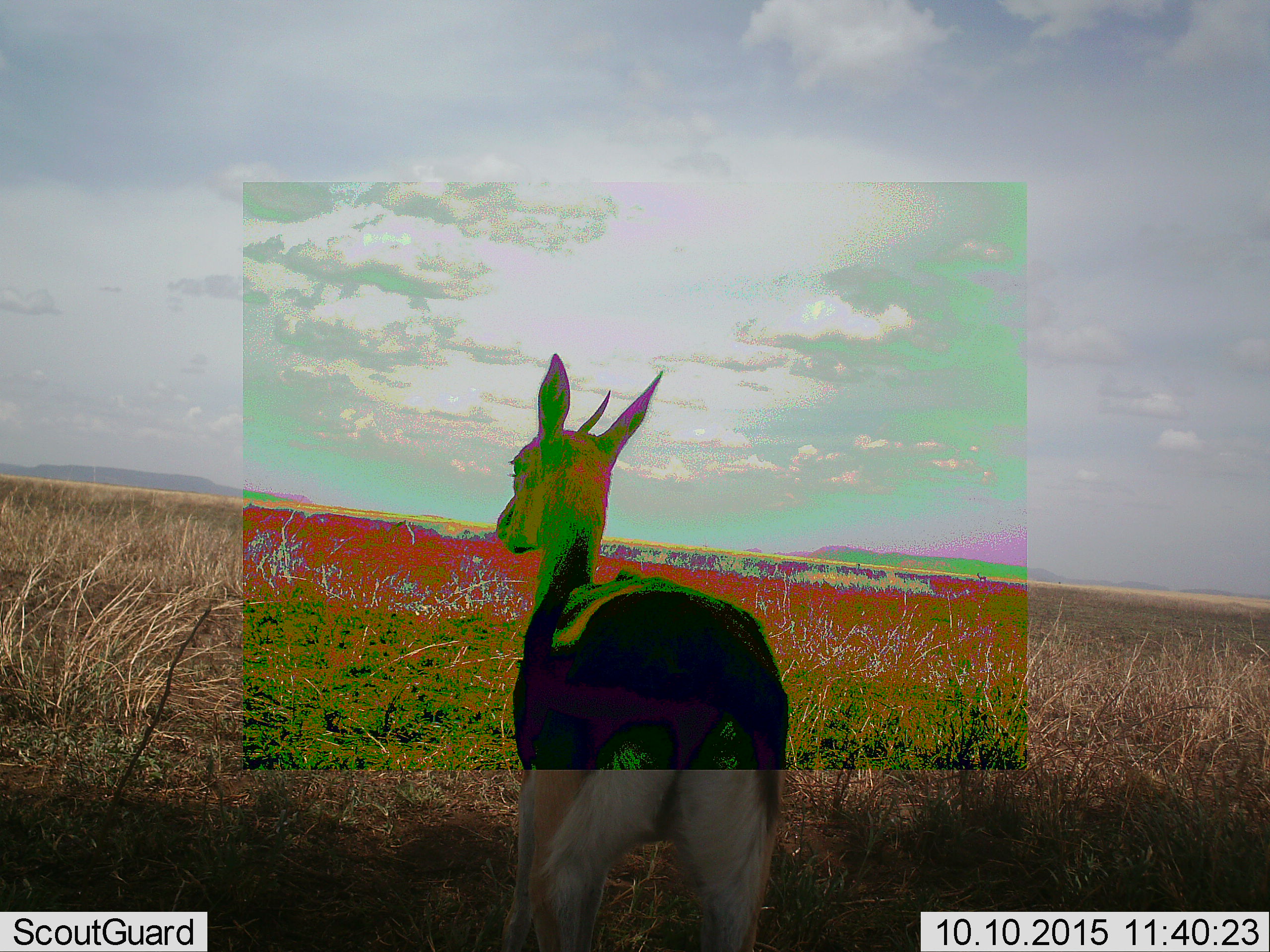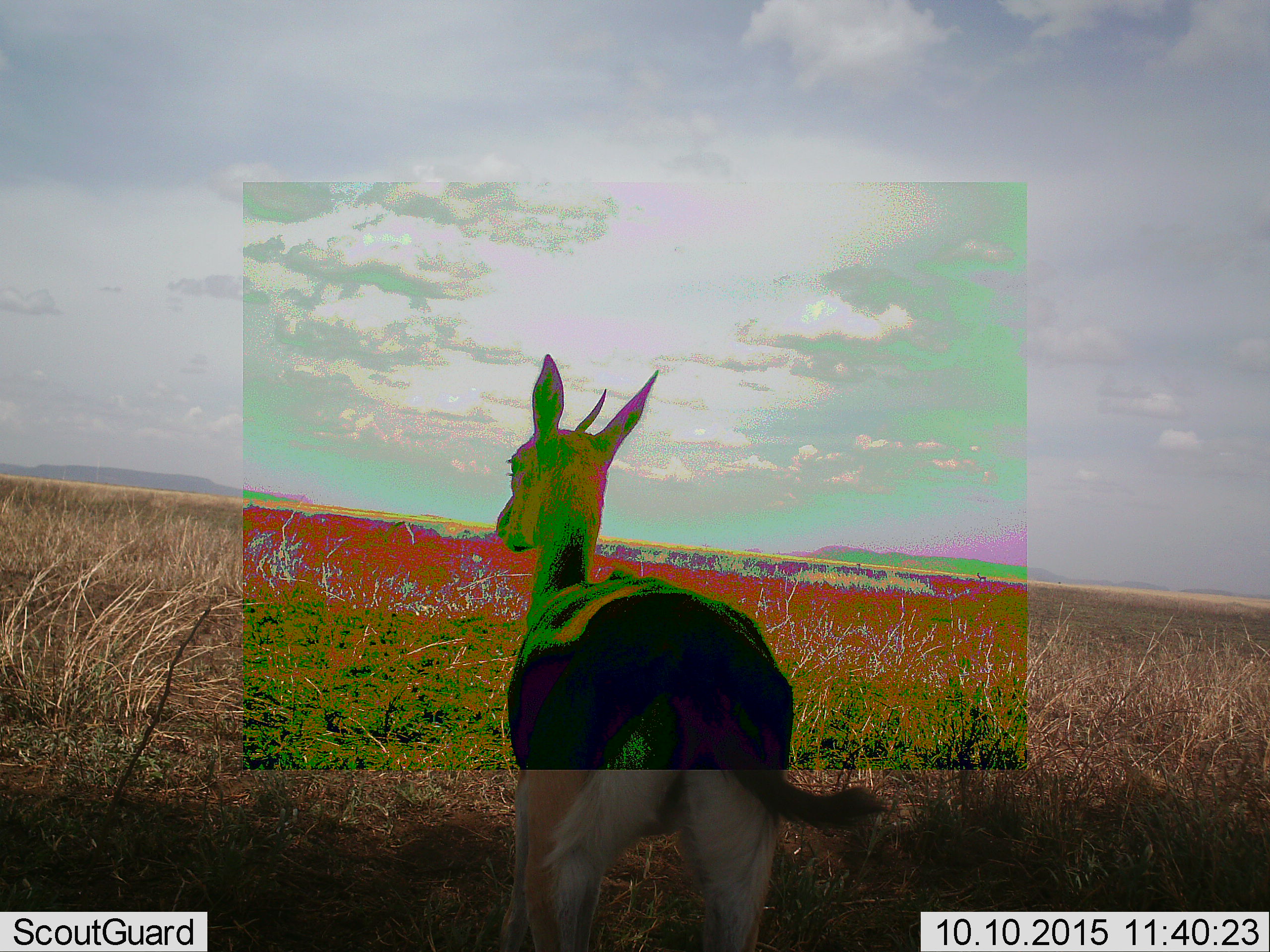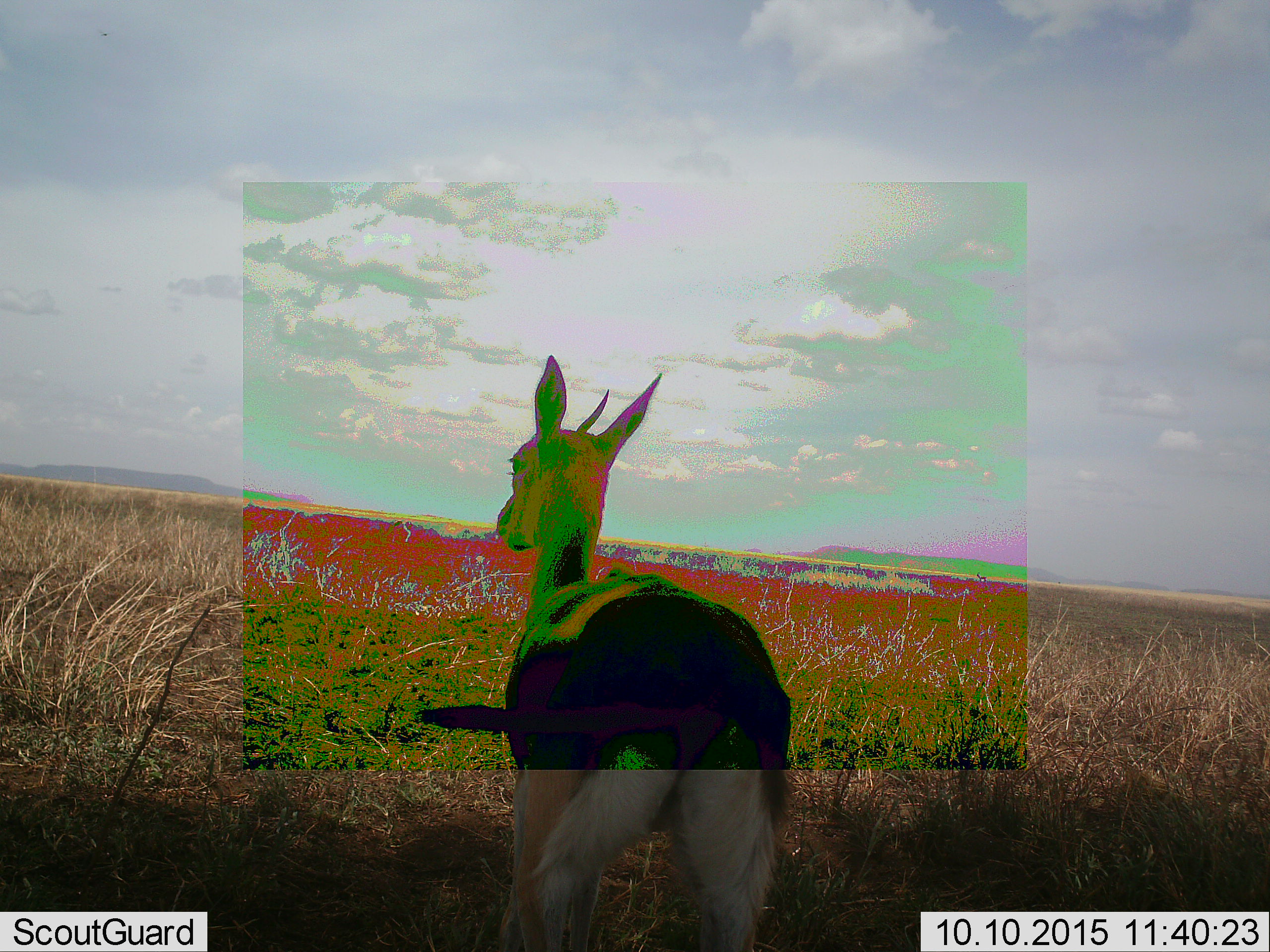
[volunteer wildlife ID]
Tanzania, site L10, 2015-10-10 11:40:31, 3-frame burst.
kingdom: Animalia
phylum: Chordata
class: Mammalia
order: Artiodactyla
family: Bovidae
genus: Eudorcas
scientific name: Eudorcas thomsonii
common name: thomson's gazelle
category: gazellethomsons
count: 1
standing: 100%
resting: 0%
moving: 12%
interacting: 0%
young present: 0%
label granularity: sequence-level